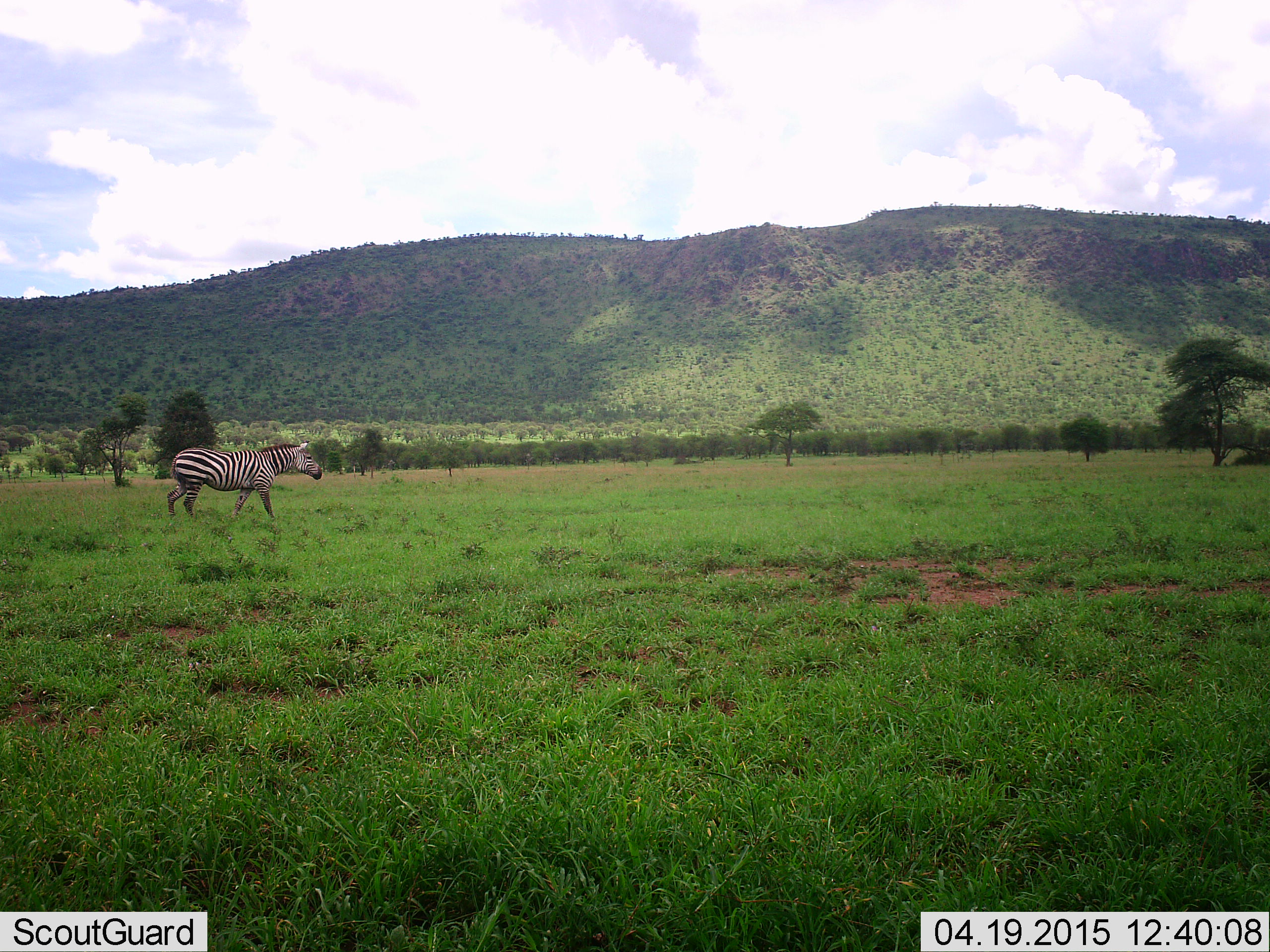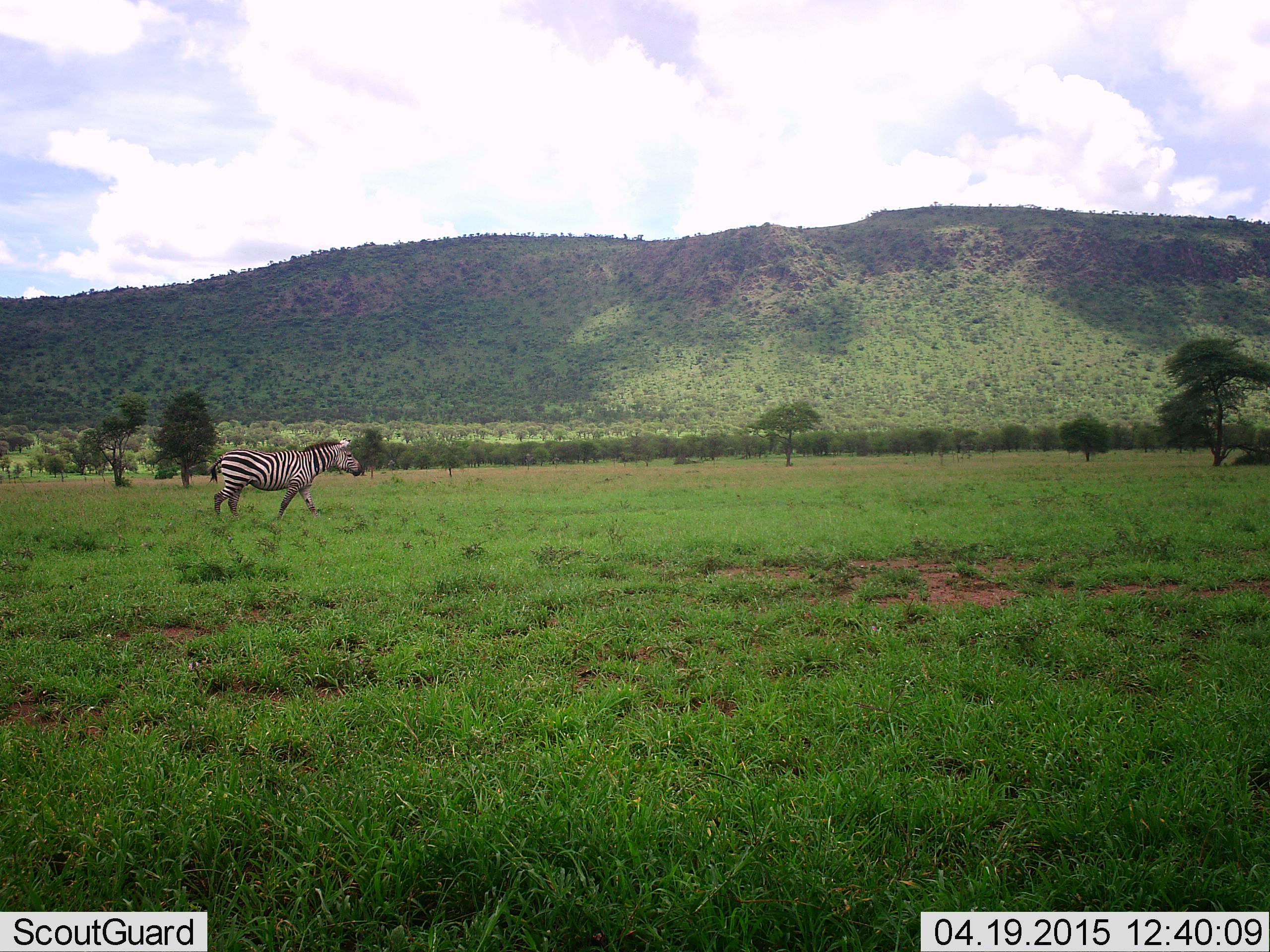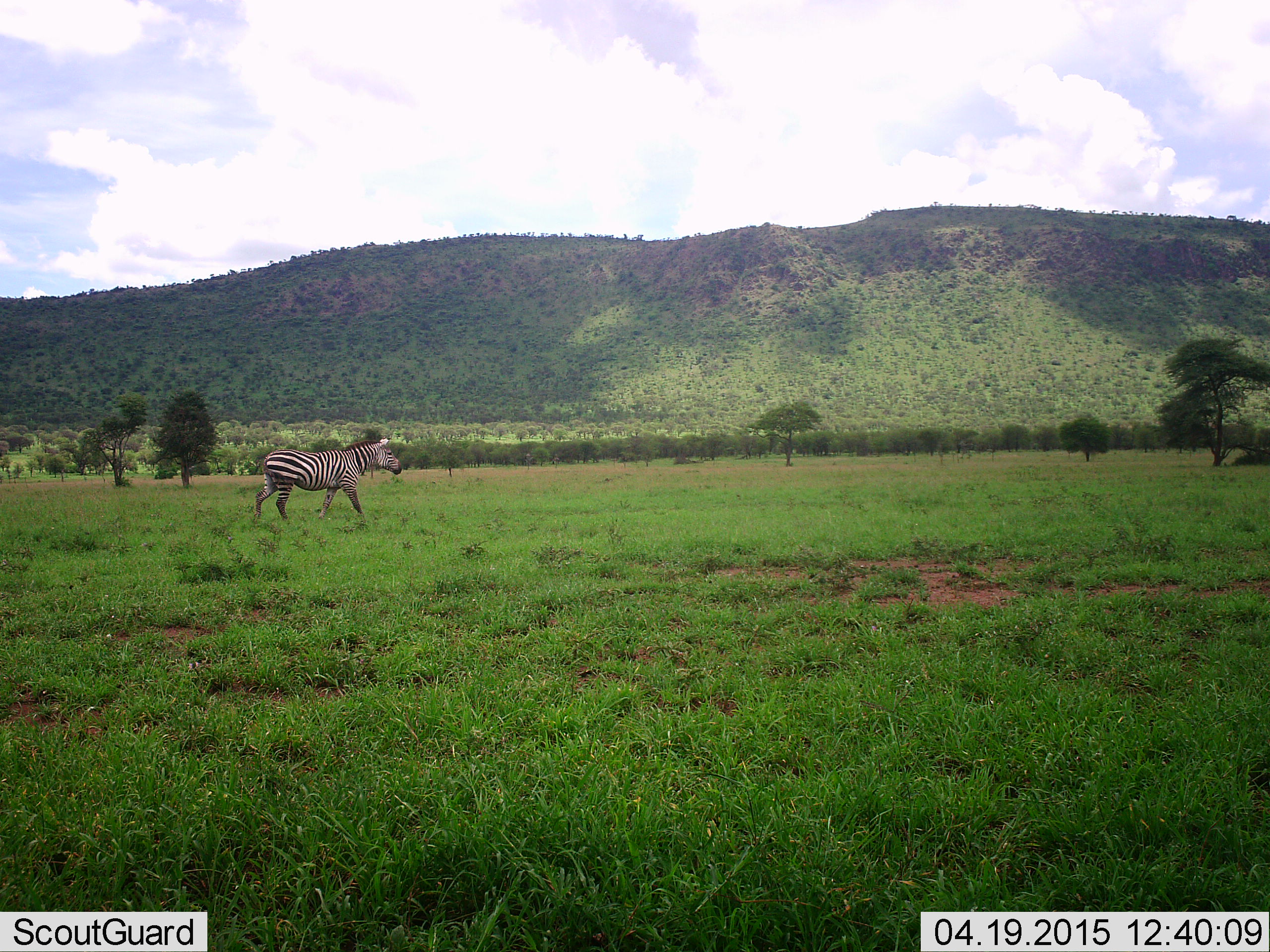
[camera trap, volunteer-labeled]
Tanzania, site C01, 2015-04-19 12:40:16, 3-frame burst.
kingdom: Animalia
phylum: Chordata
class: Mammalia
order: Perissodactyla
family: Equidae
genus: Equus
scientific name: Equus quagga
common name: plains zebra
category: zebra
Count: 1.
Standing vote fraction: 0%.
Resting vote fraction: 0%.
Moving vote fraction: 100%.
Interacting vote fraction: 0%.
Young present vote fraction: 0%.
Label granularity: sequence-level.